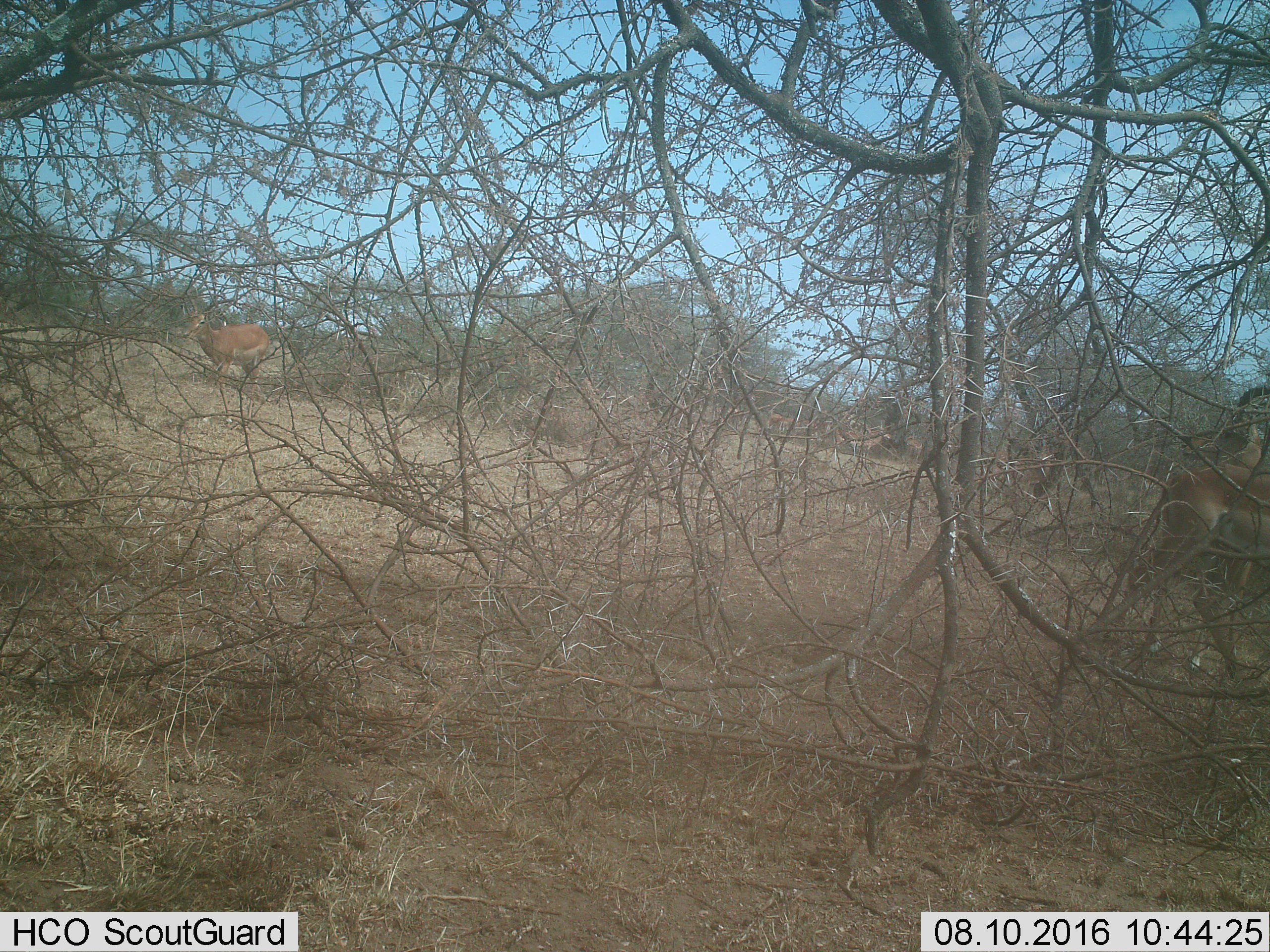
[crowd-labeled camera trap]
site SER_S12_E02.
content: unidentified animal